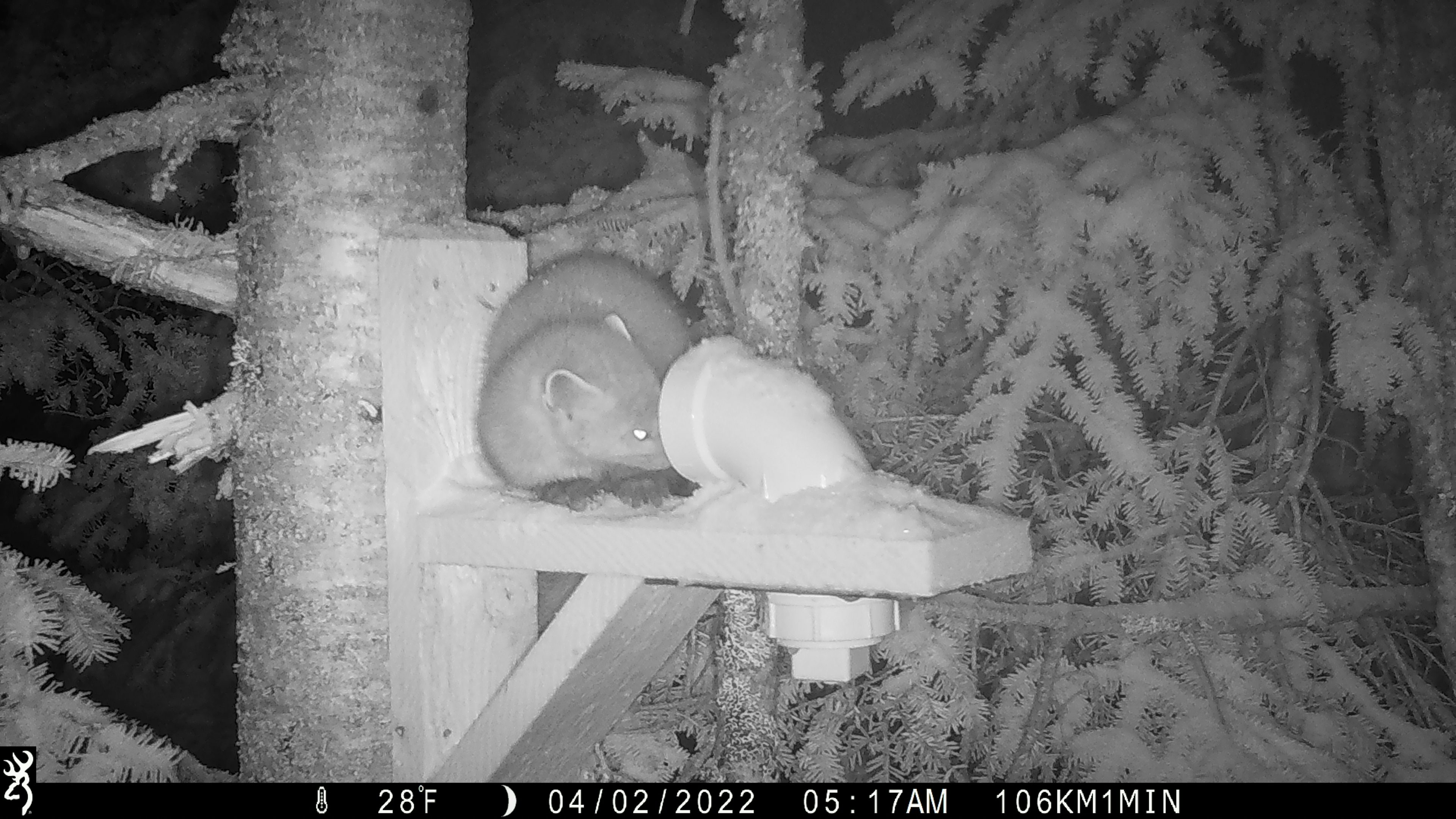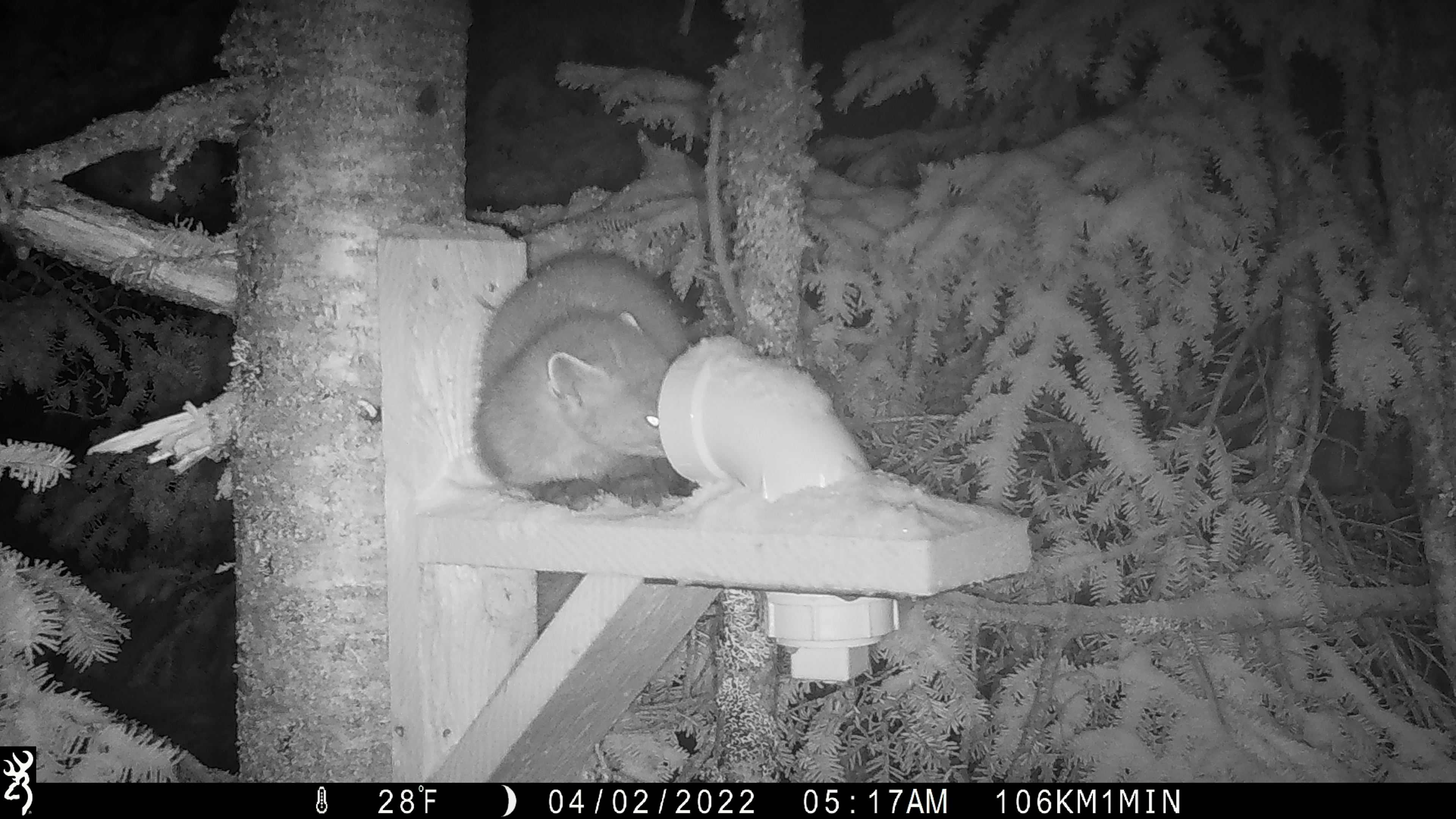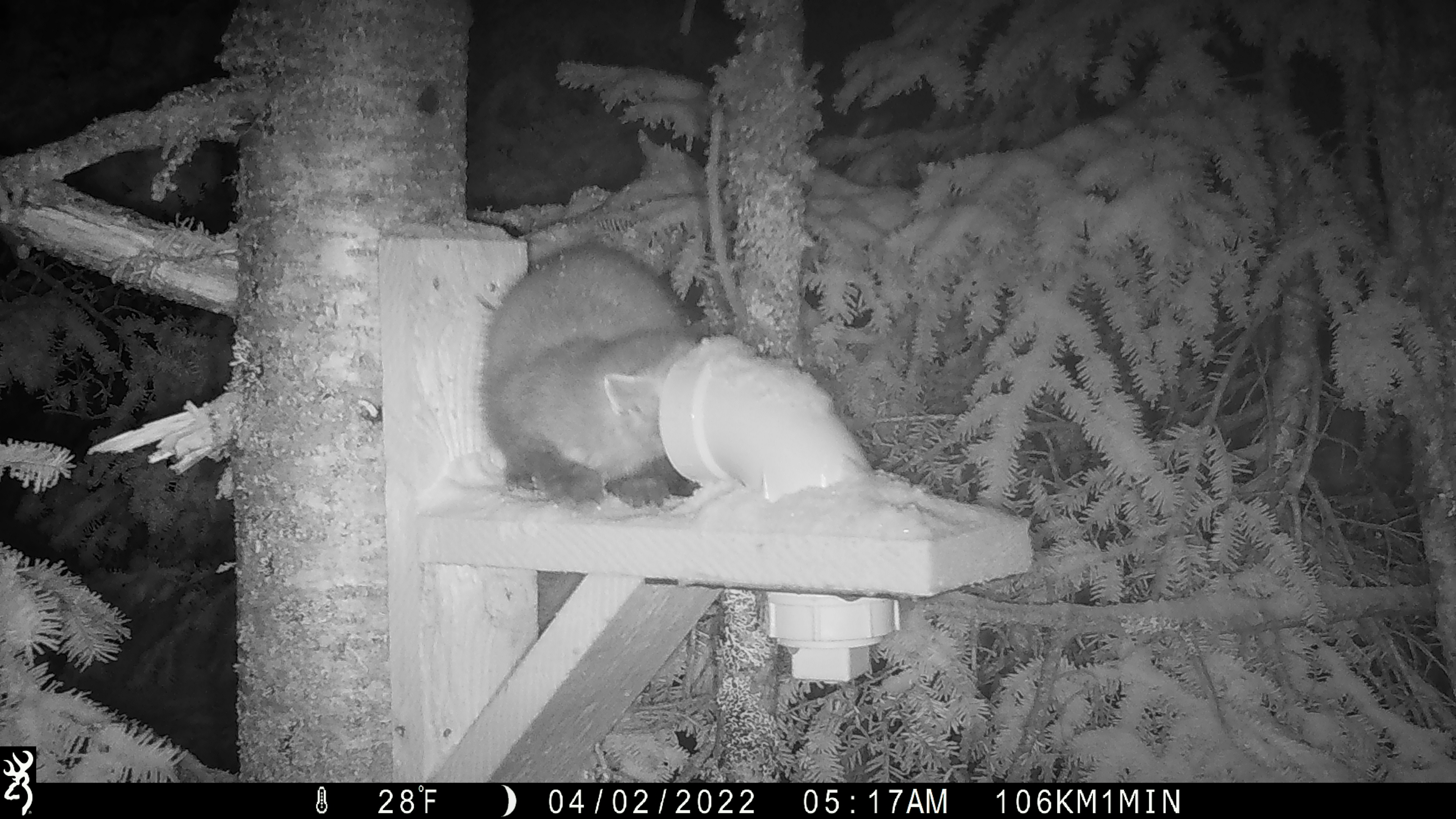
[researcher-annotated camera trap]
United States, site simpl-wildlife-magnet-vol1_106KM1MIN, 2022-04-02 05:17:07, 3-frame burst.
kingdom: Animalia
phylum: Chordata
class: Mammalia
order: Carnivora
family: Mustelidae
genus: Martes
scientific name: Martes americana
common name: american marten